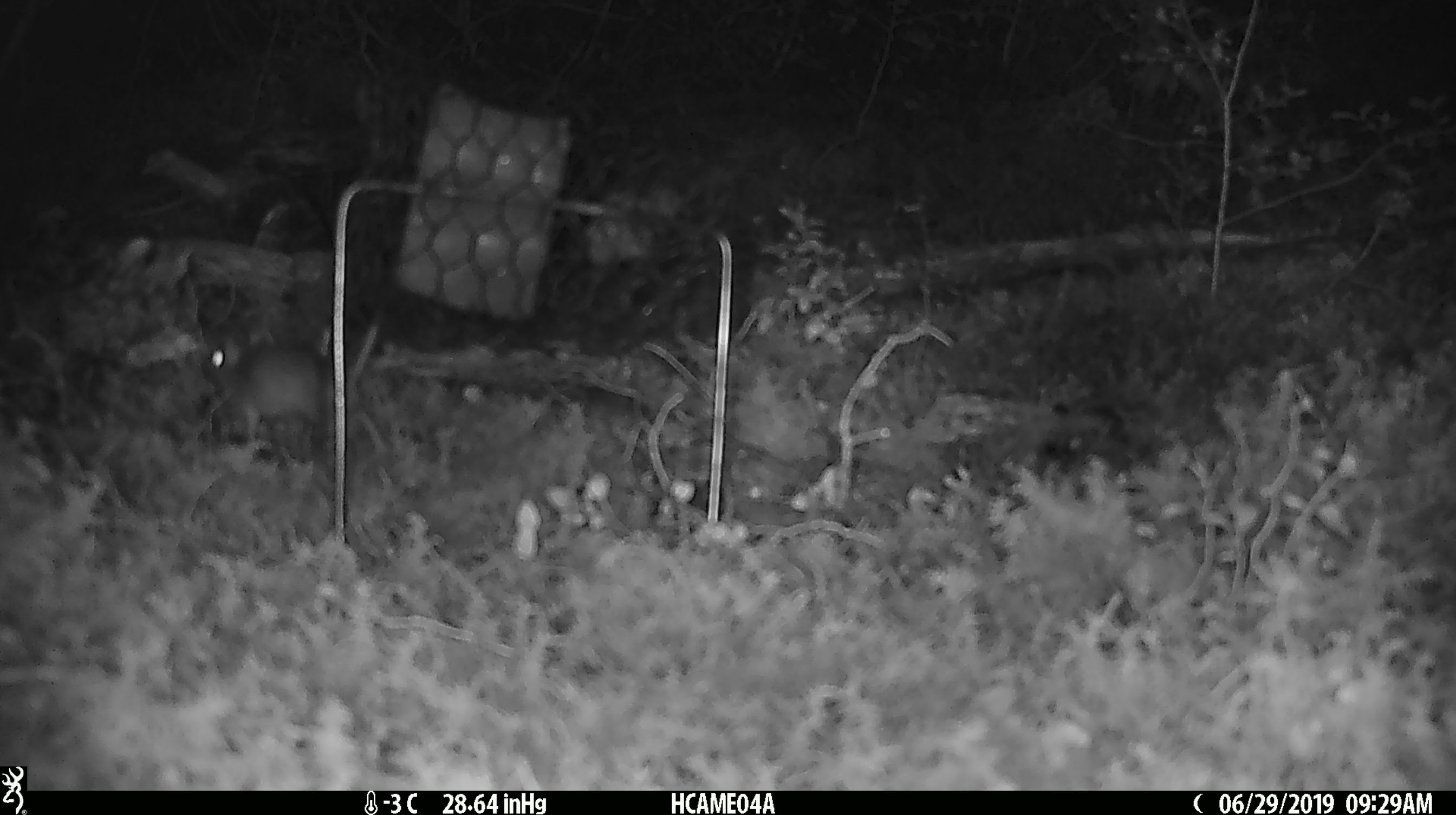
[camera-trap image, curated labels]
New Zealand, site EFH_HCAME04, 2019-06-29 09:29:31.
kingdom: Animalia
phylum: Chordata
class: Mammalia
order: Rodentia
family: Muridae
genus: Mus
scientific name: Mus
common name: mouse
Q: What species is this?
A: Mouse (Mus).